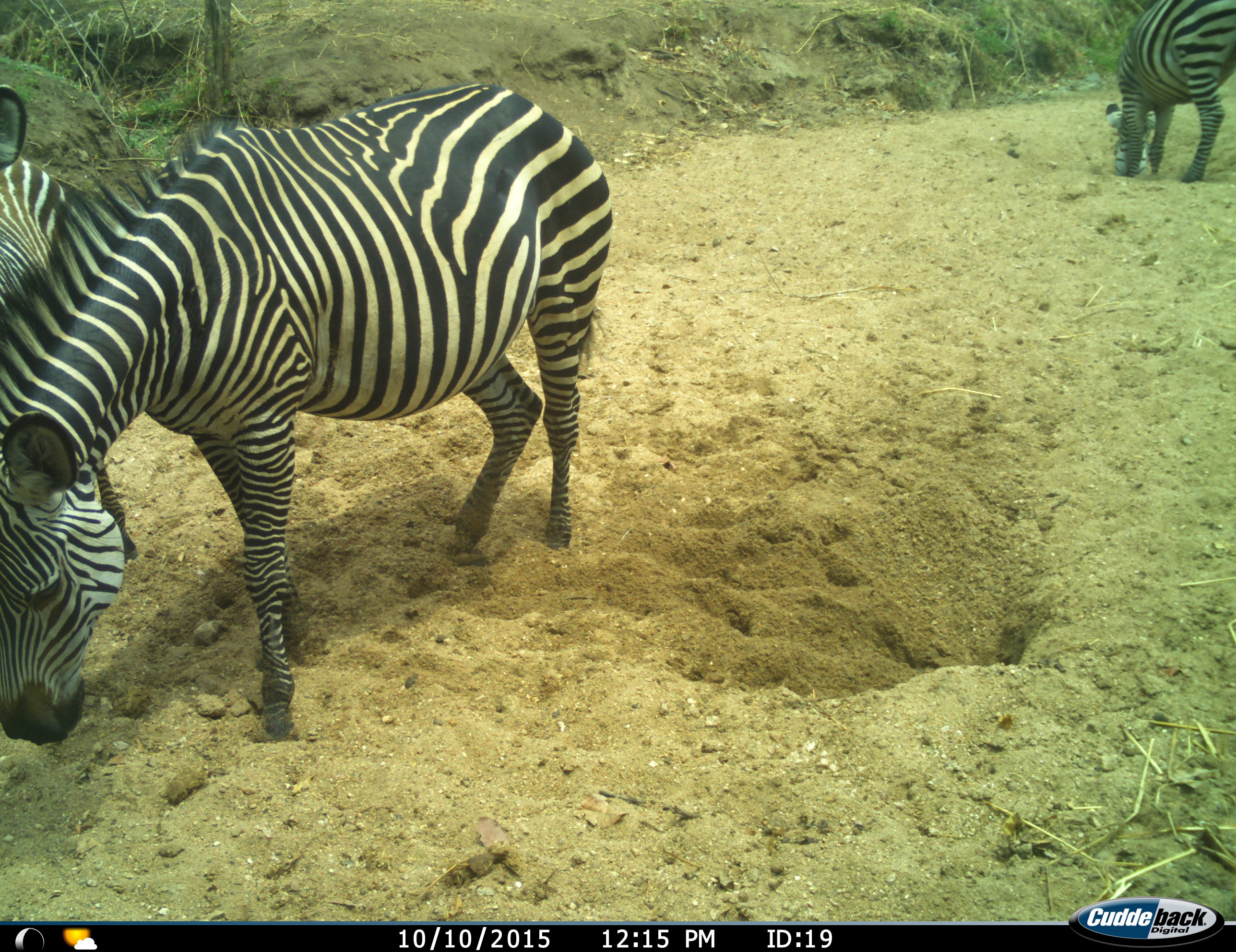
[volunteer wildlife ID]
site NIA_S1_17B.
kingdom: Animalia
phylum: Chordata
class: Mammalia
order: Perissodactyla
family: Equidae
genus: Equus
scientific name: Equus quagga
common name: plains zebra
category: zebraplains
Zebraplains (plains zebra) (Equus quagga), count 3. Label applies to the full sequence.